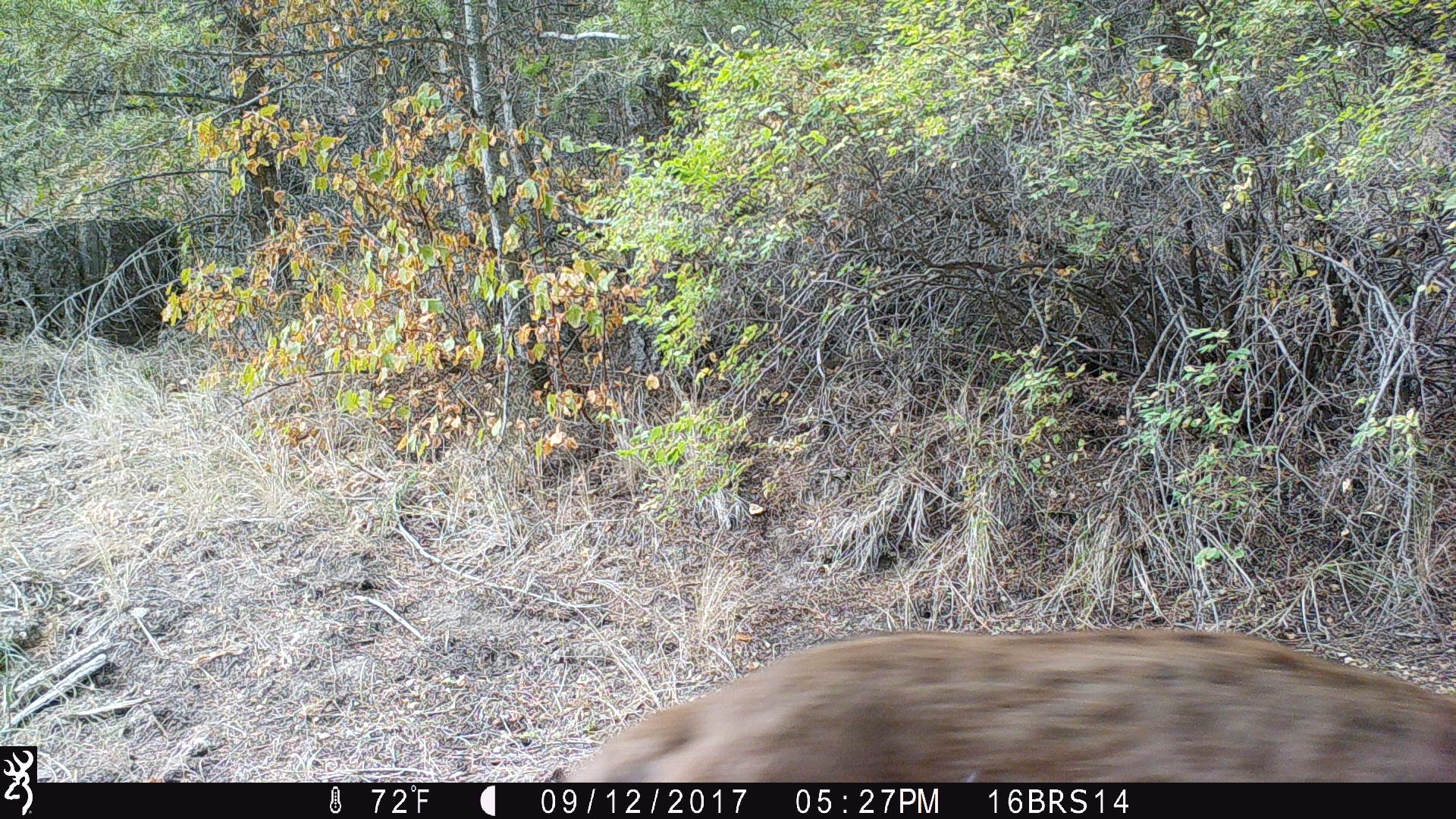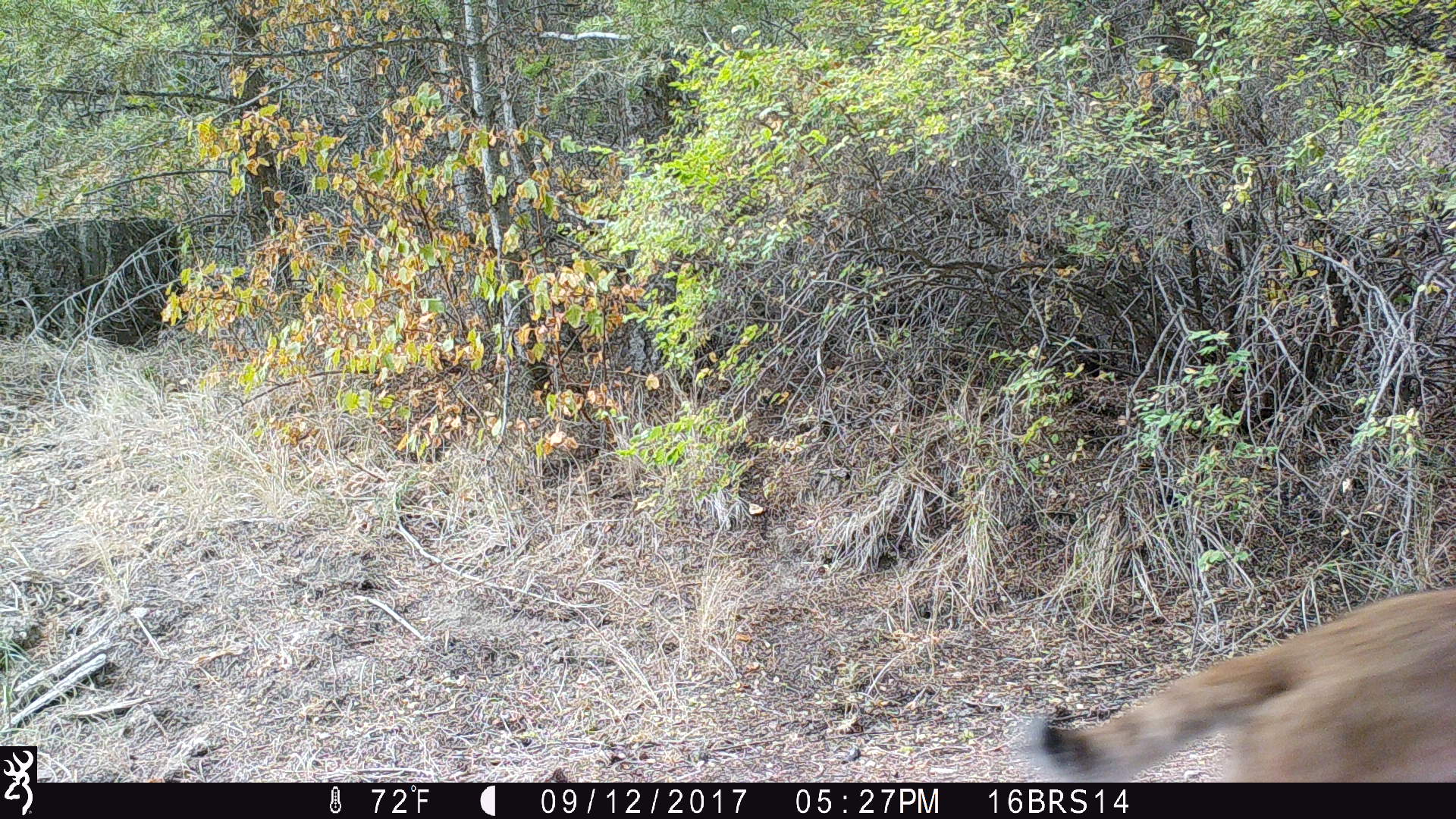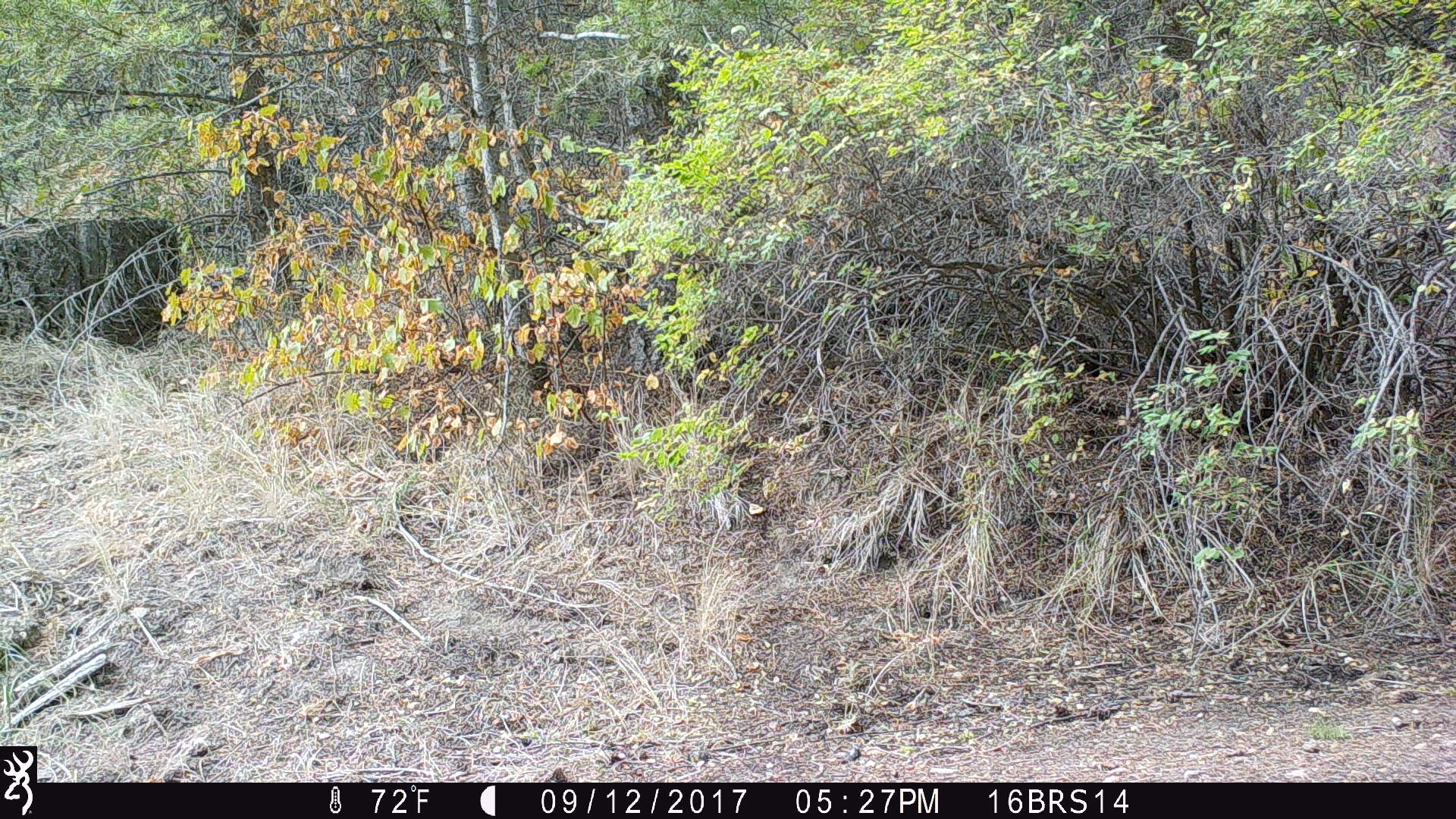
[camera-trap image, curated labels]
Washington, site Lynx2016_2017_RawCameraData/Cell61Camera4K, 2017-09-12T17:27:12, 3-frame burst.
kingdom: Animalia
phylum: Chordata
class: Mammalia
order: Carnivora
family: Felidae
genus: Lynx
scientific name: Lynx rufus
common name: bobcat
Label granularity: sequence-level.